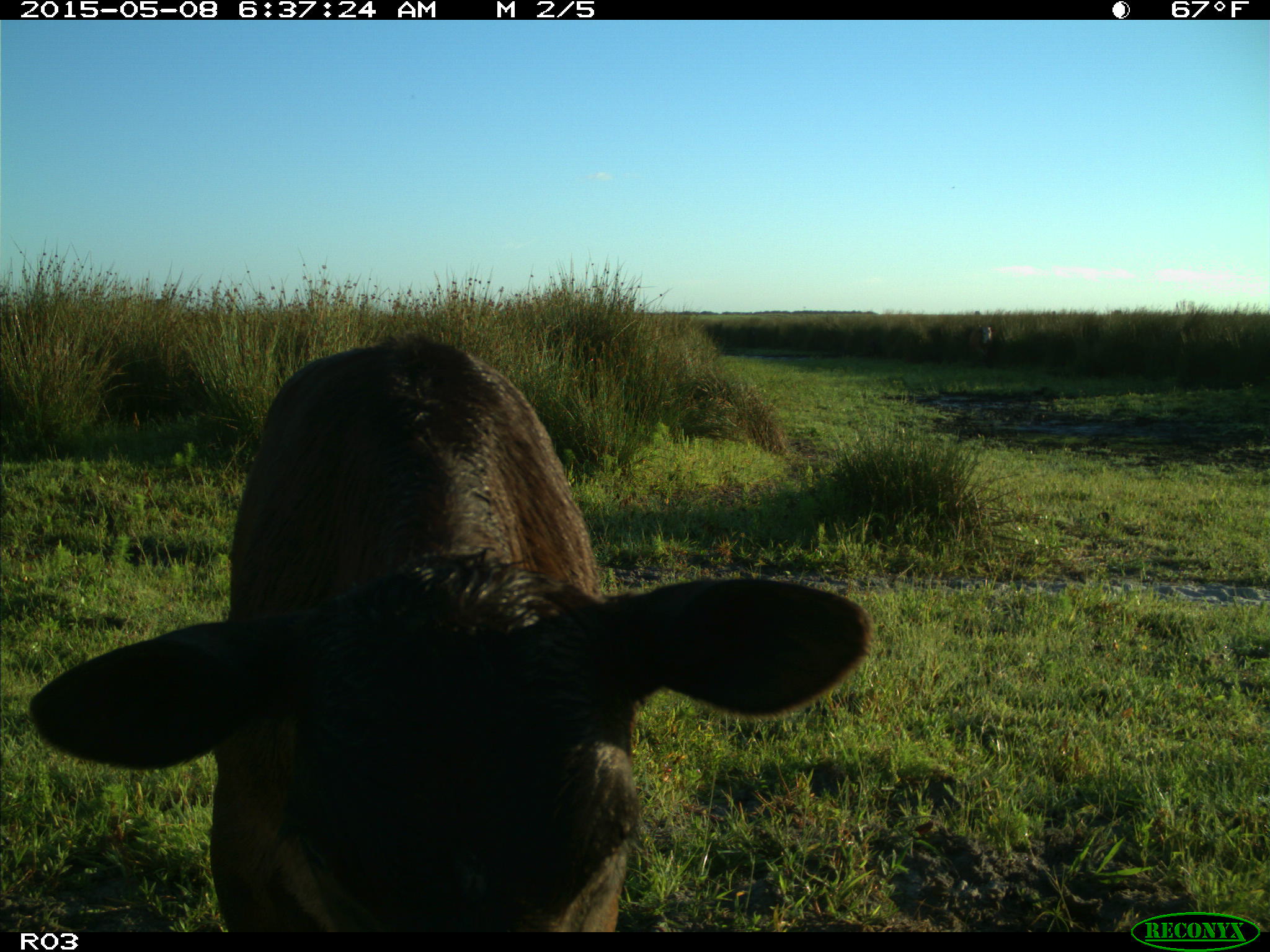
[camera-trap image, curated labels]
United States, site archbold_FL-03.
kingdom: Animalia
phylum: Chordata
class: Mammalia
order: Artiodactyla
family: Bovidae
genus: Bos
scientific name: Bos taurus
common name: domestic cow